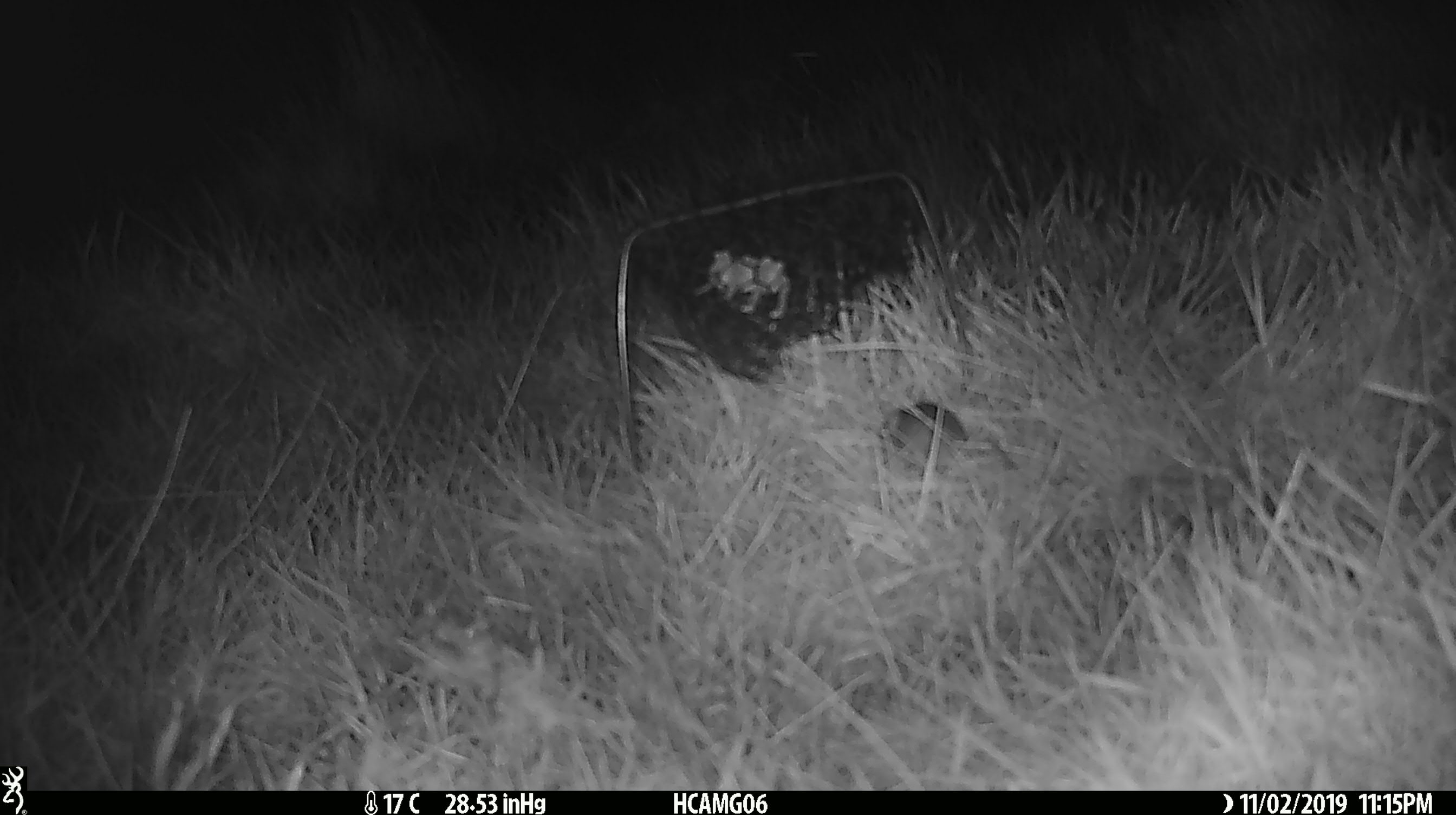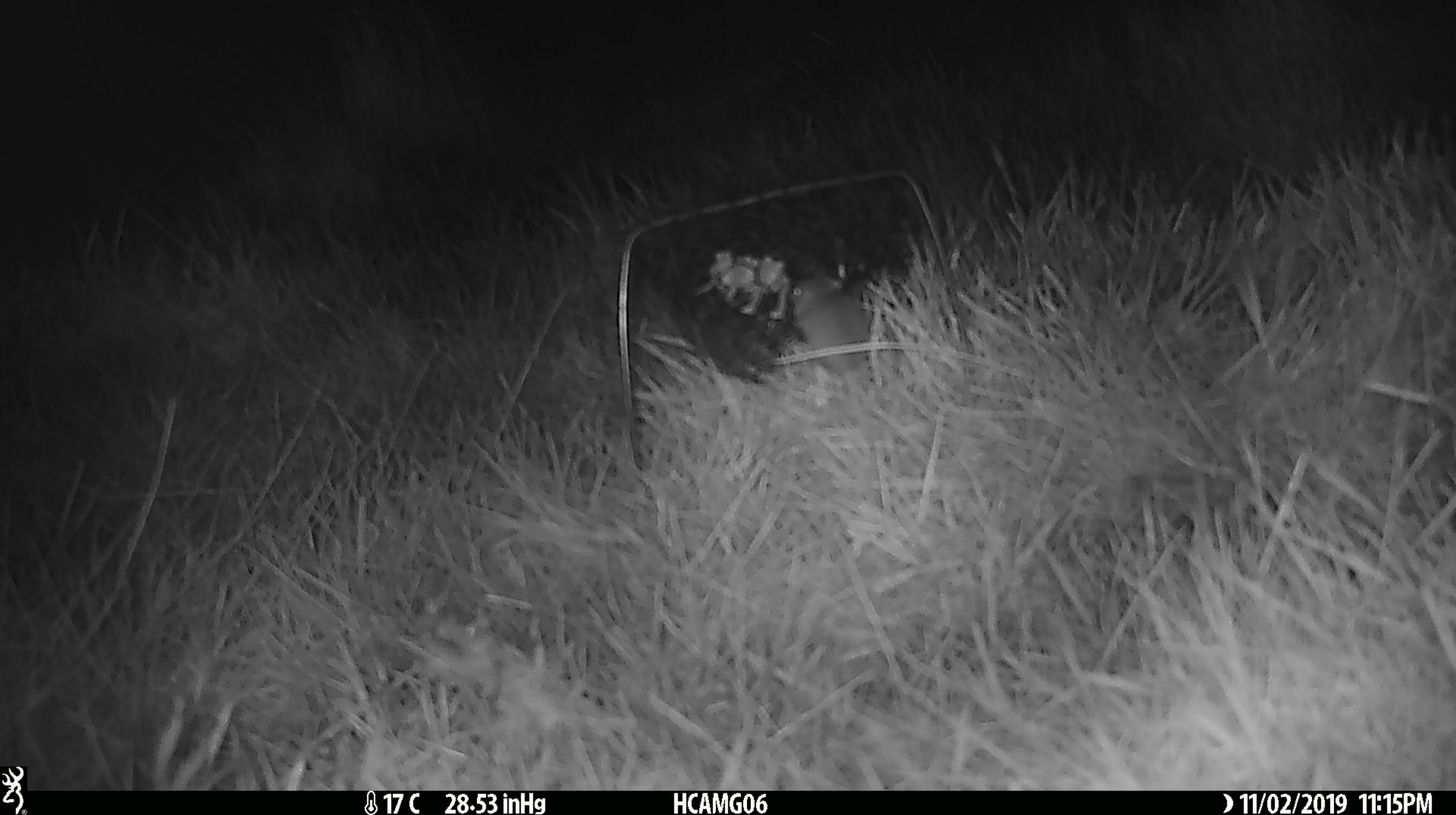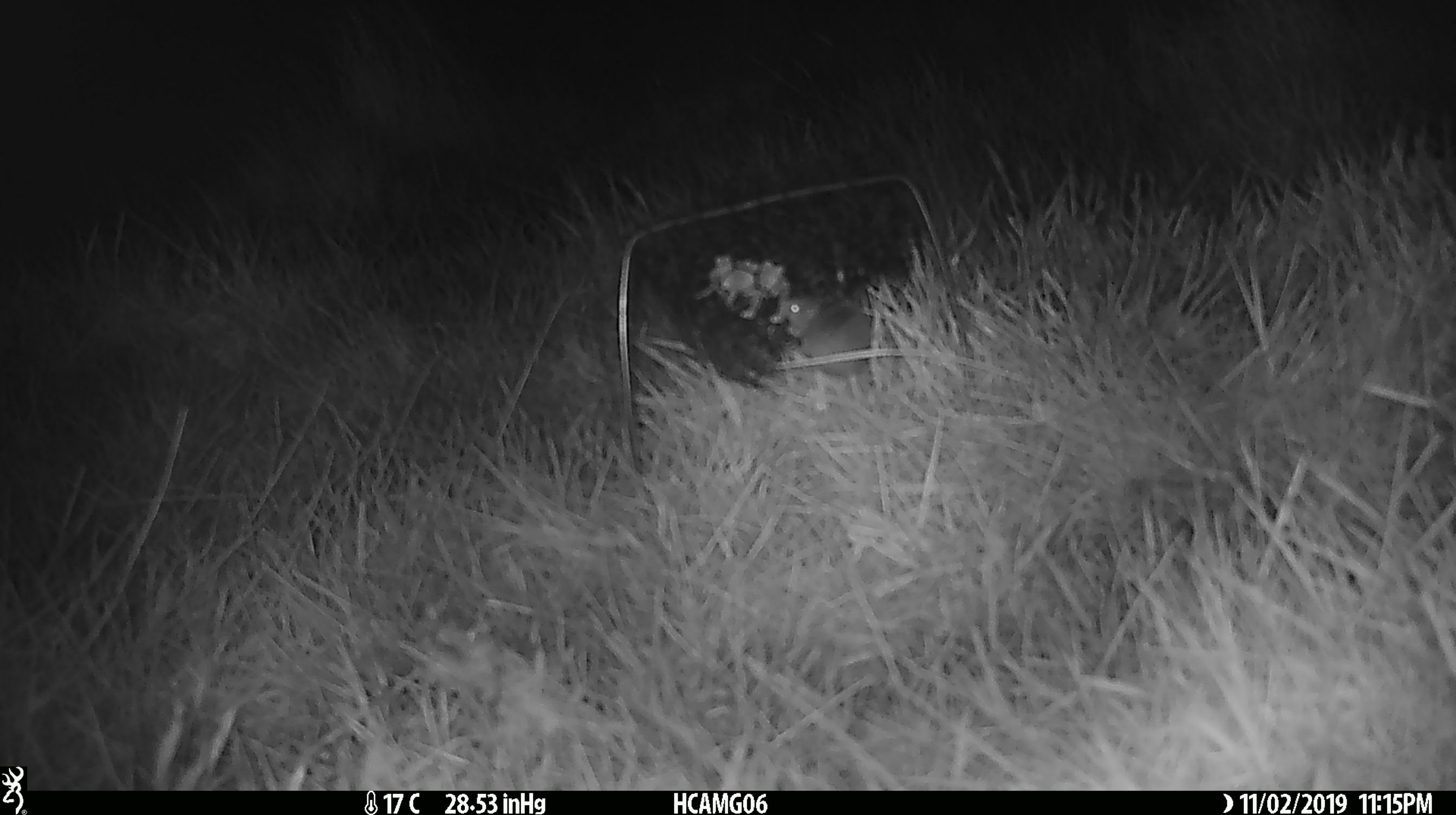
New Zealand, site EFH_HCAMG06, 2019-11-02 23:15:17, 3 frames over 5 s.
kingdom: Animalia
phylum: Chordata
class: Mammalia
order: Rodentia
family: Muridae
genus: Mus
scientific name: Mus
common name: mouse